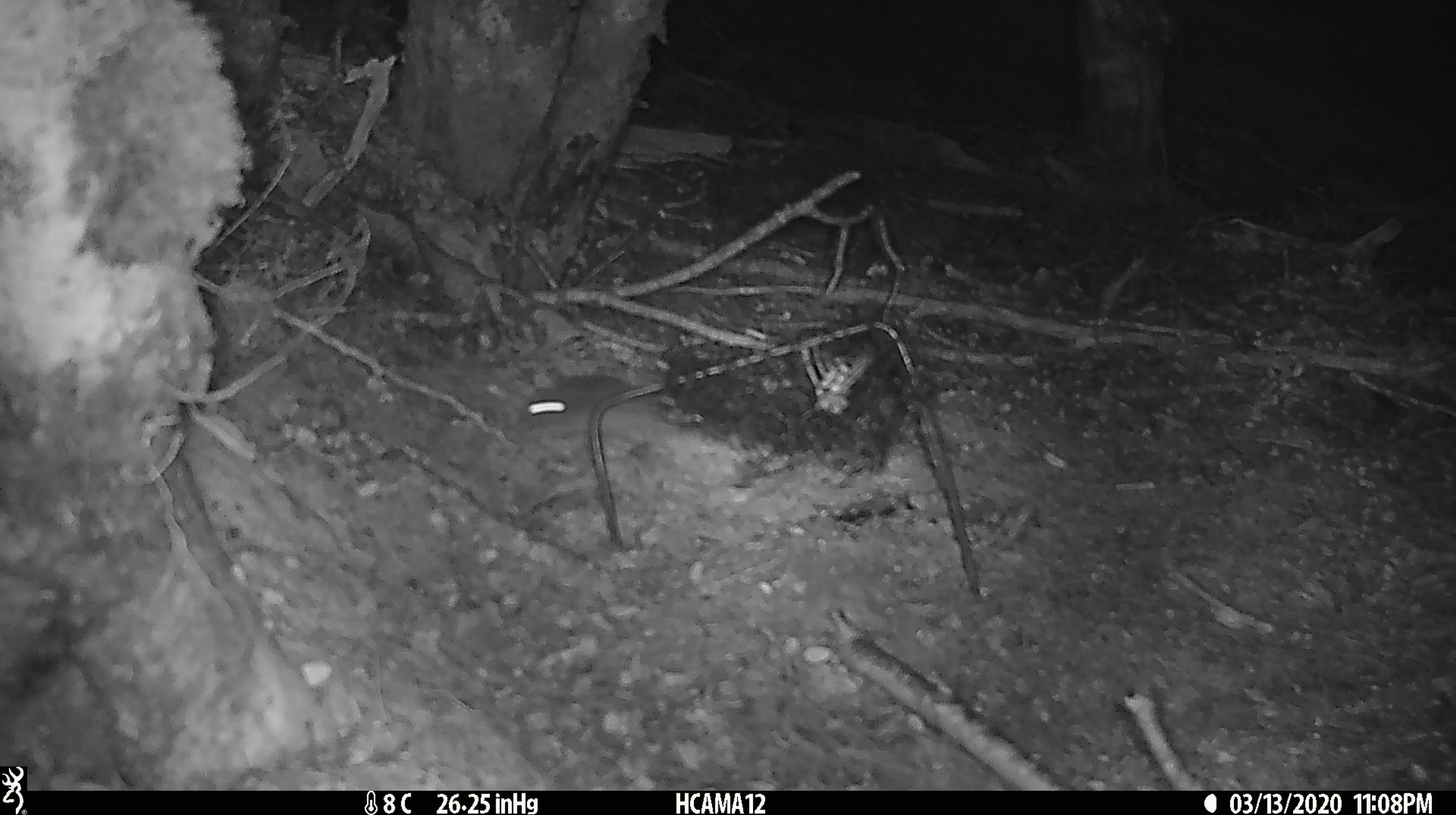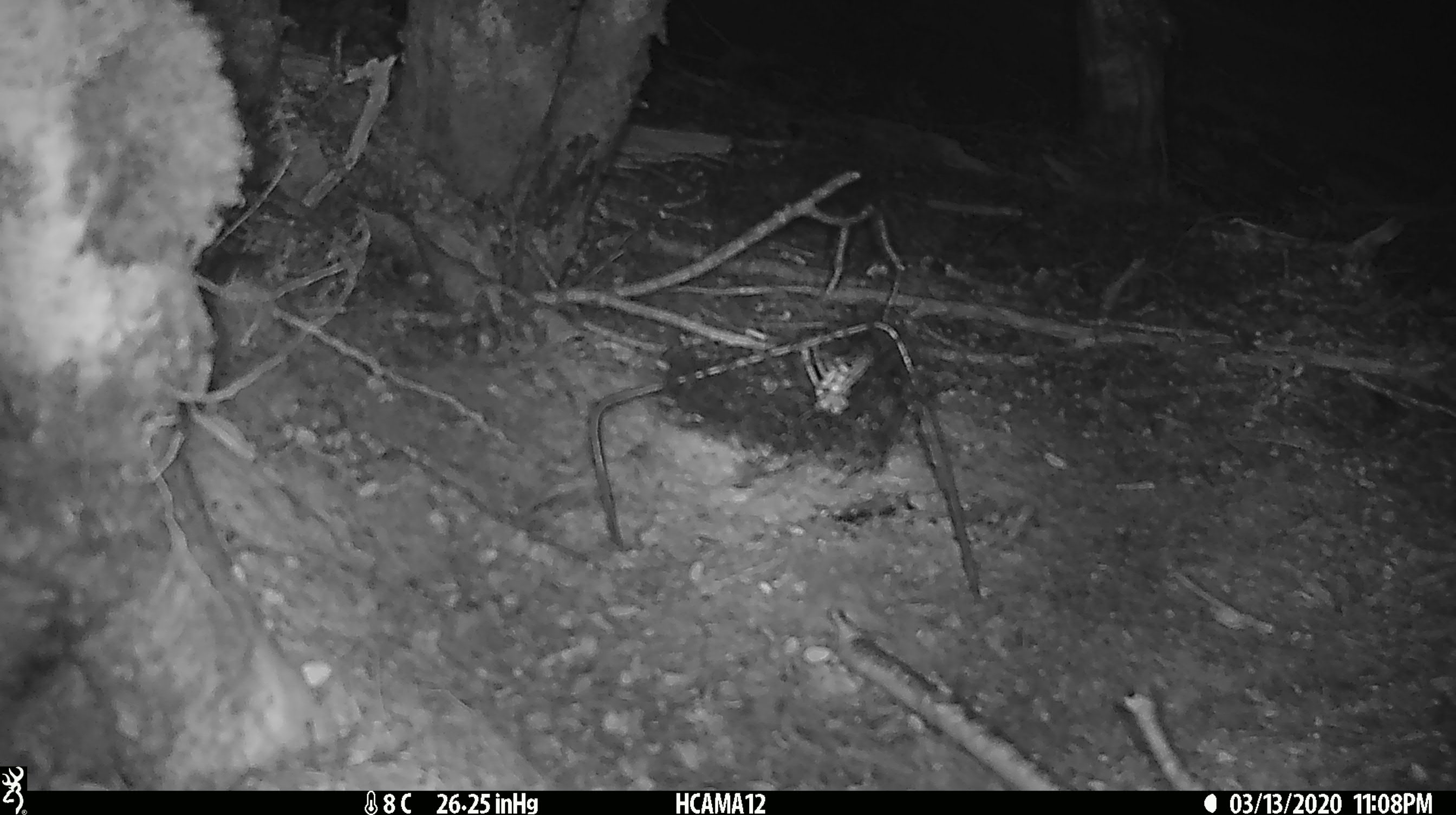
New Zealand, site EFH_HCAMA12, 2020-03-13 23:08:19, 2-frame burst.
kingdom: Animalia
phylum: Chordata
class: Mammalia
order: Rodentia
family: Muridae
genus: Mus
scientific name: Mus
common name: mouse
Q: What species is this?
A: Mouse (Mus).